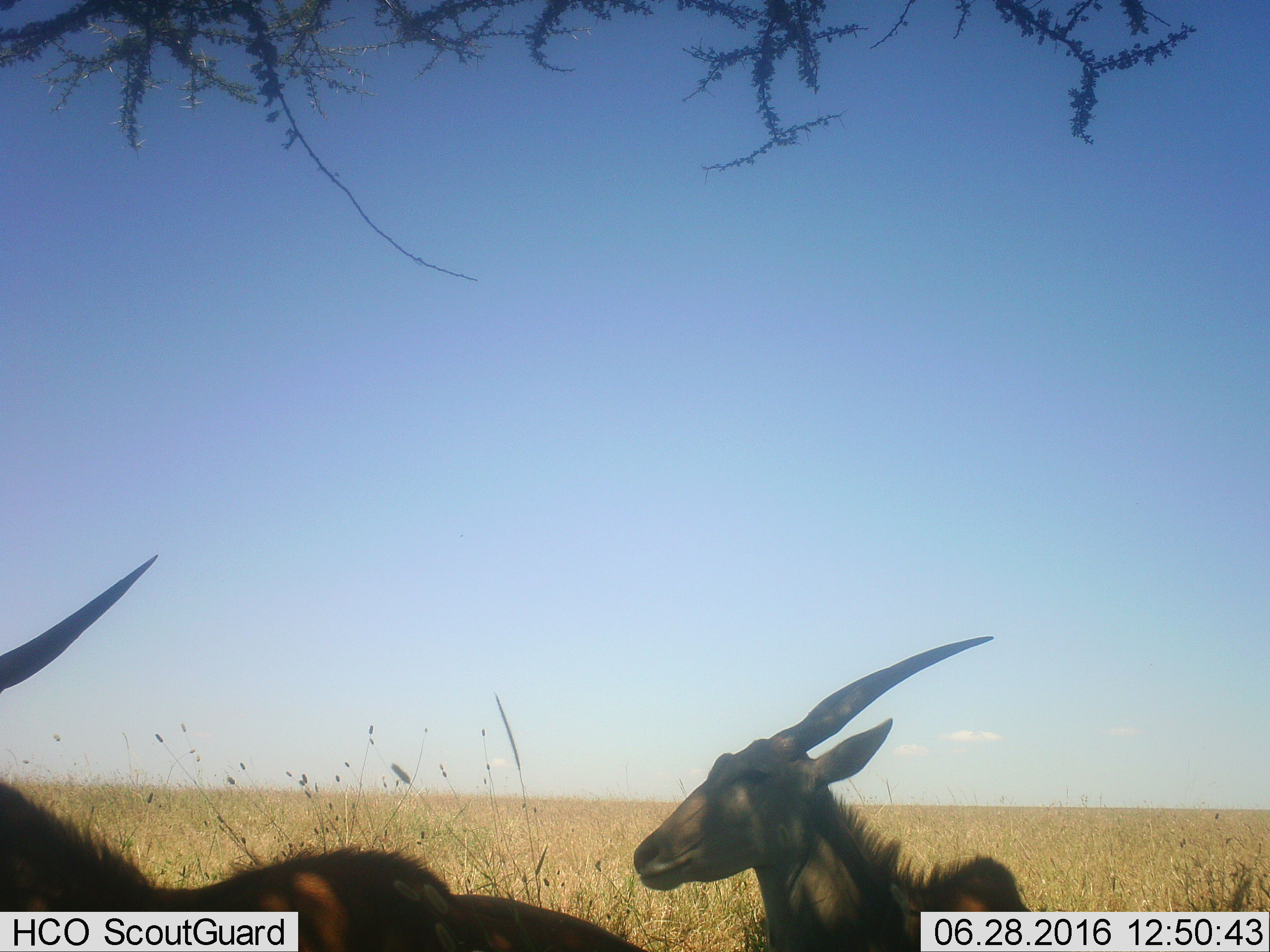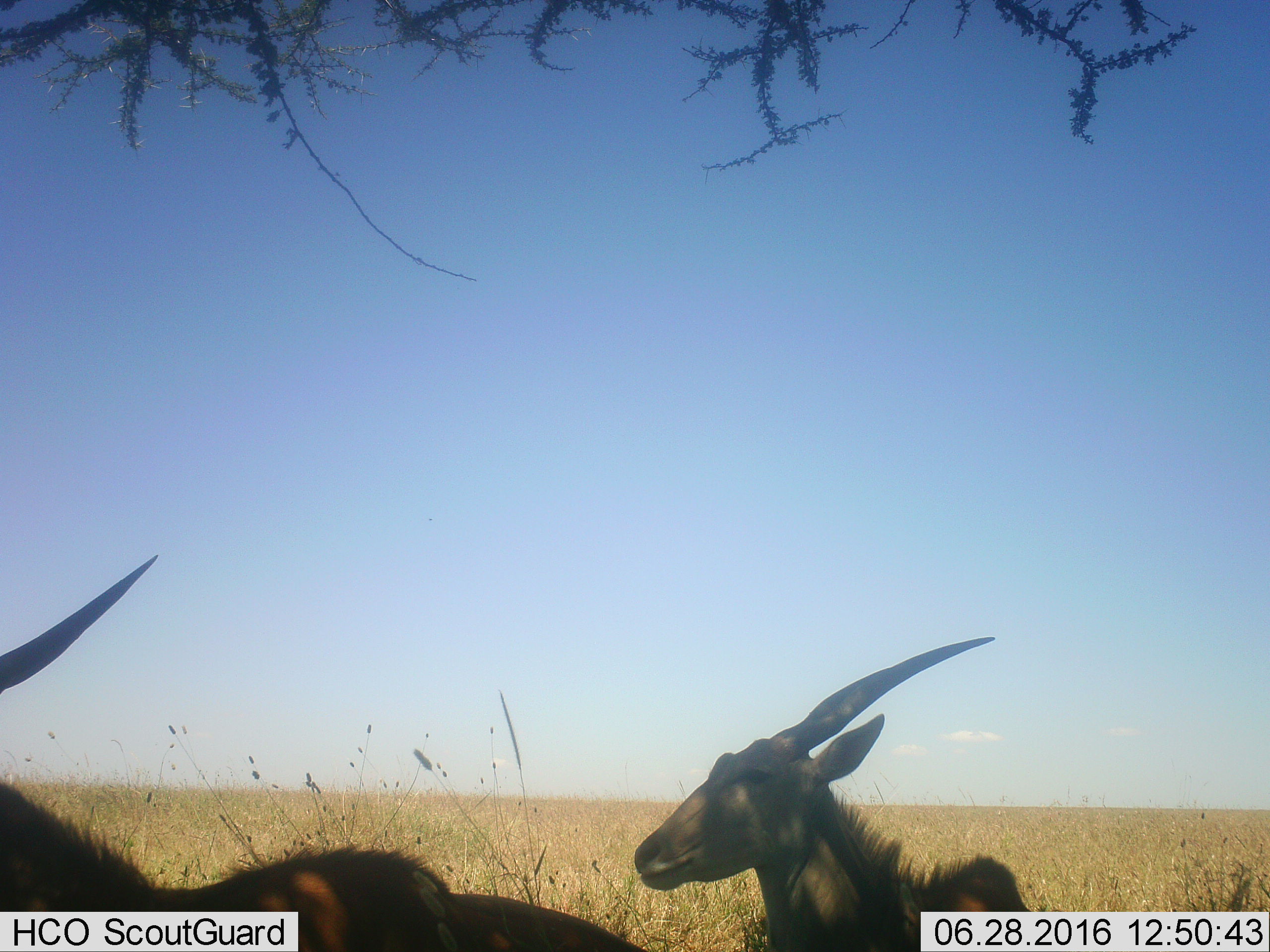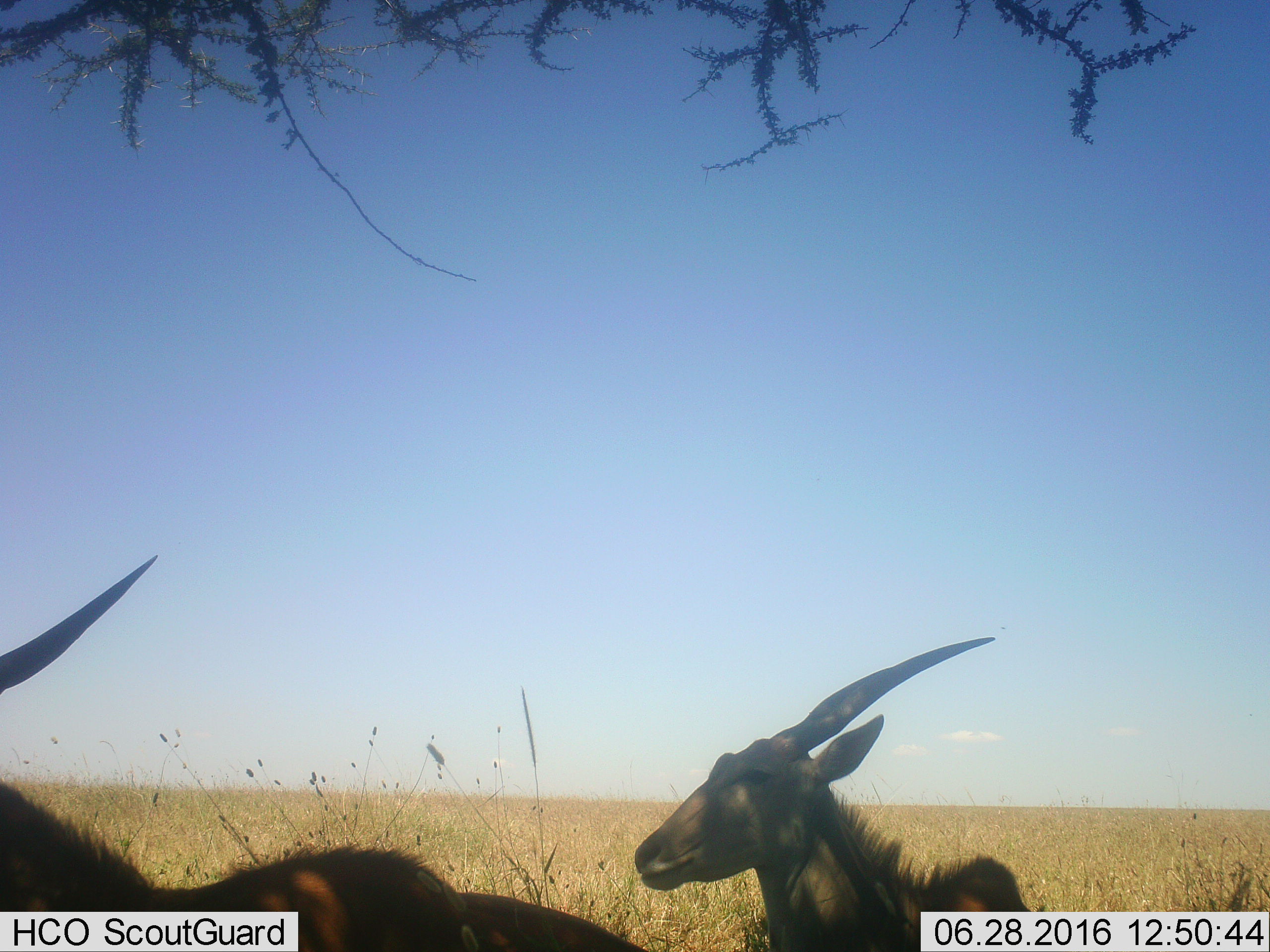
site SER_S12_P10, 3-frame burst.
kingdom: Animalia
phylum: Chordata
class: Mammalia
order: Artiodactyla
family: Bovidae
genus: Tragelaphus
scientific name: Tragelaphus oryx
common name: eland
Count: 2.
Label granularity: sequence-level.